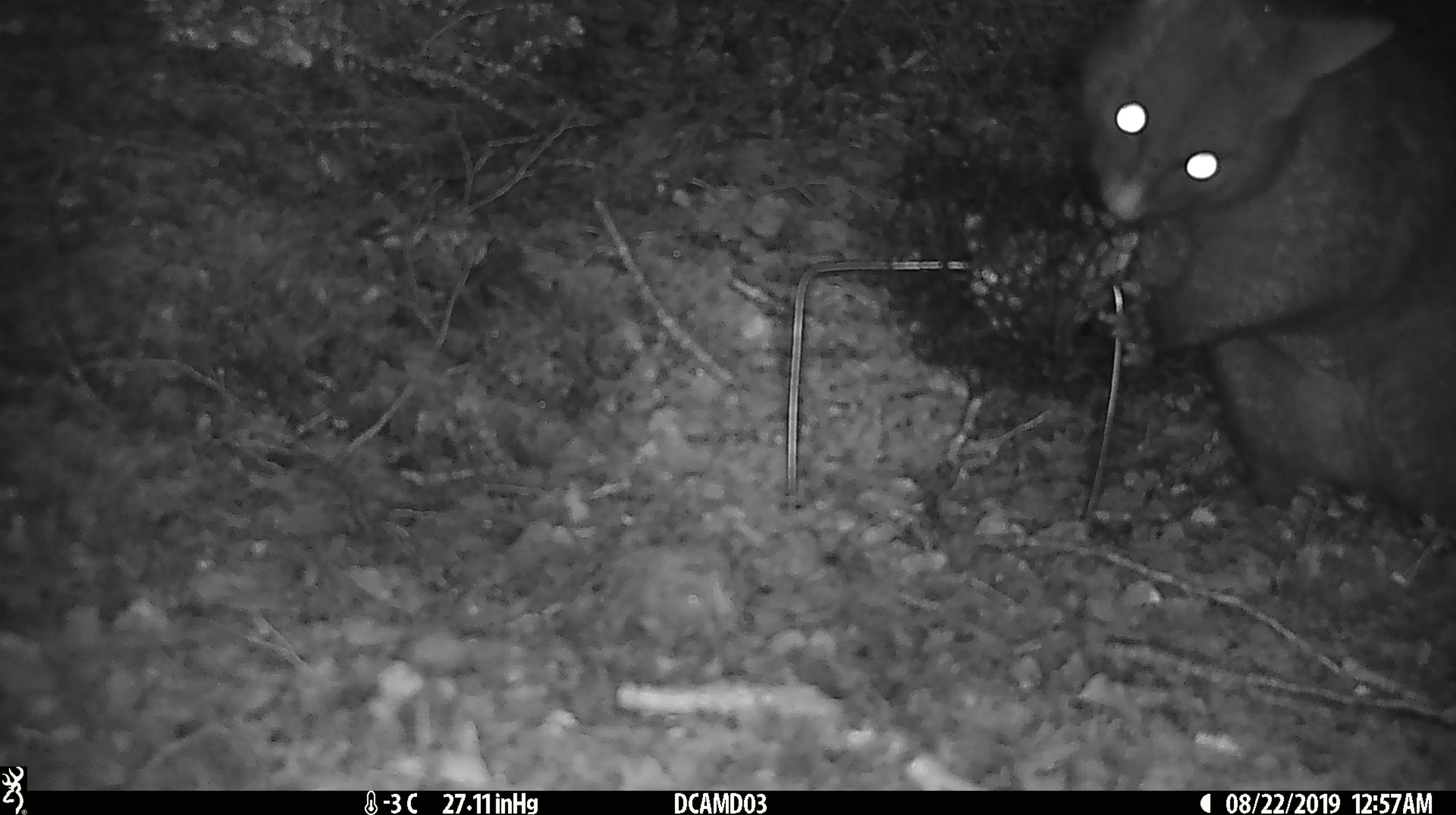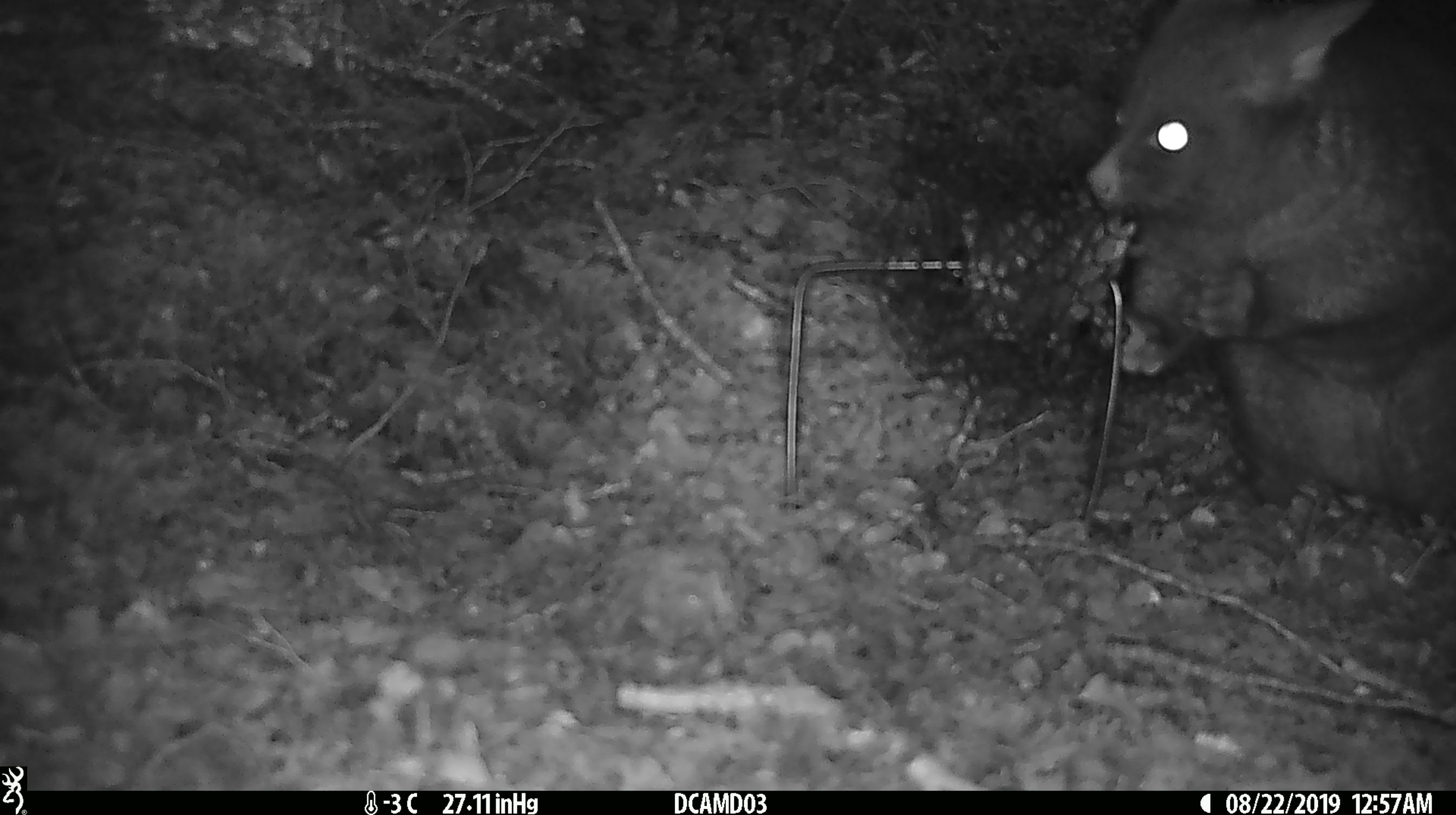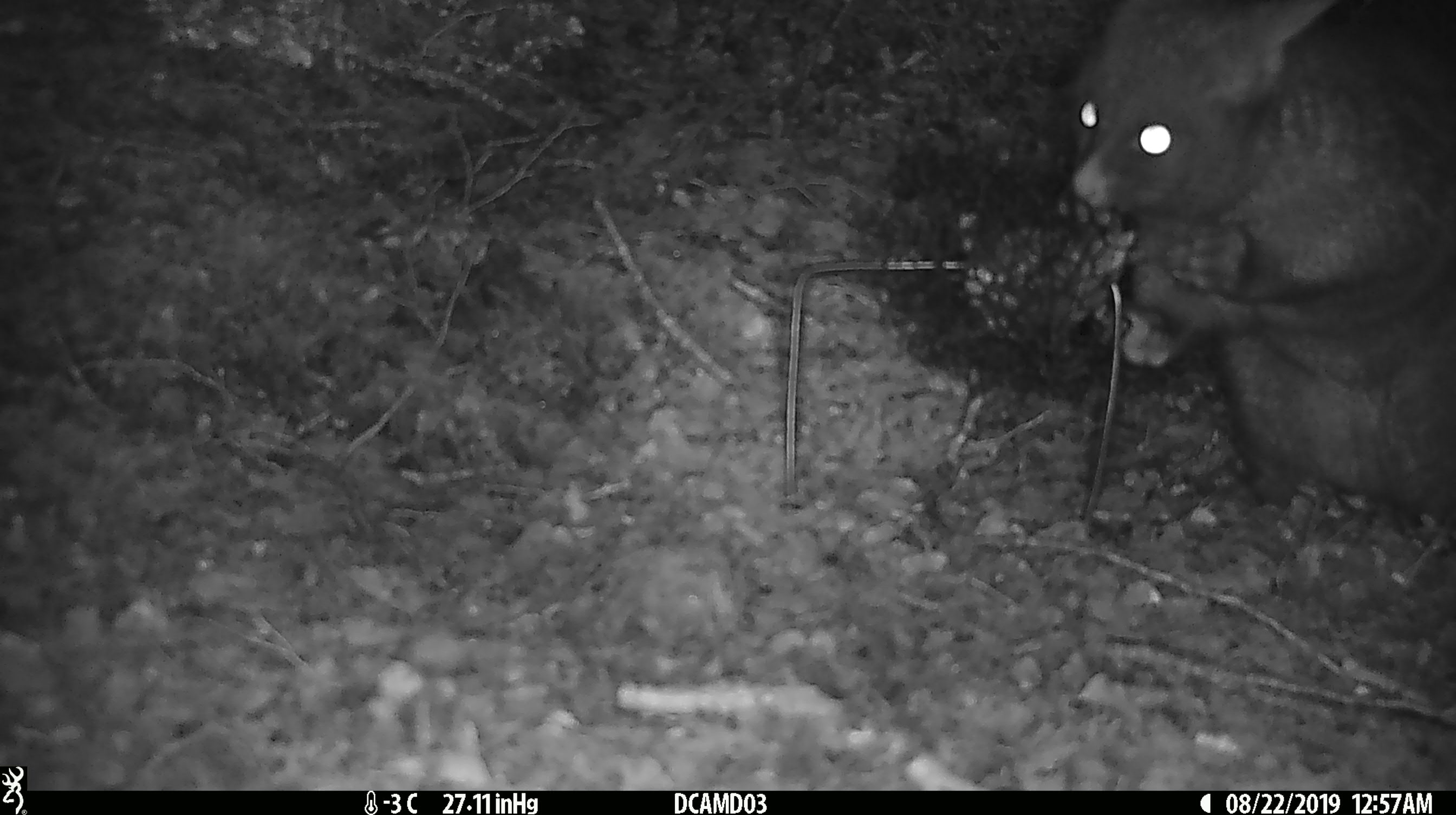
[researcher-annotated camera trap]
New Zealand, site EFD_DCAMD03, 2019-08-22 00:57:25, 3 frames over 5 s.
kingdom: Animalia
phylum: Chordata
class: Mammalia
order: Diprotodontia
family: Phalangeridae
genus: Trichosurus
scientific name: Trichosurus vulpecula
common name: common brushtail possum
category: possum